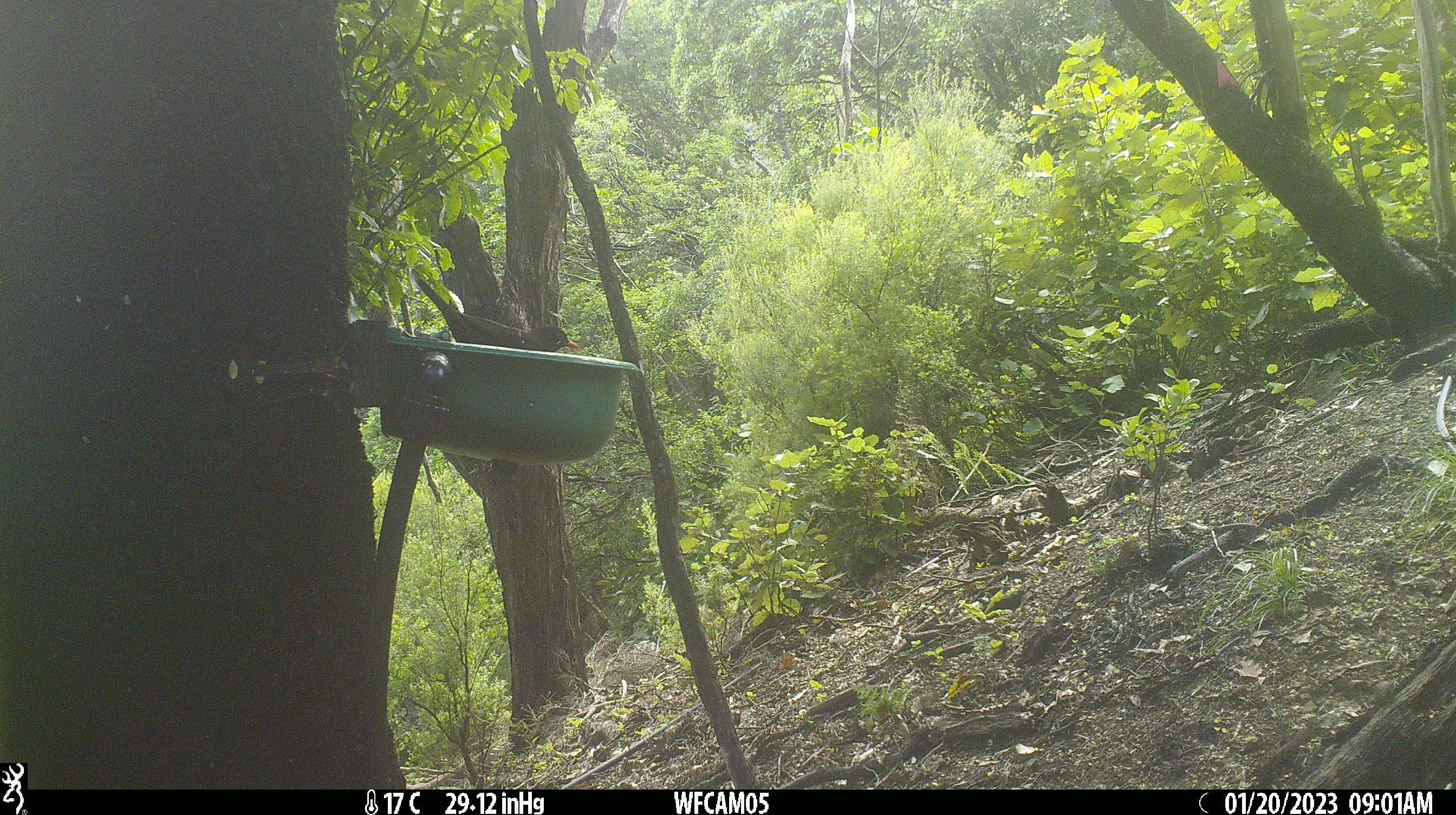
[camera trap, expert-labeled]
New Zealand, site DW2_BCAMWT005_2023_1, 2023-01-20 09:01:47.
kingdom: Animalia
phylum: Chordata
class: Aves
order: Passeriformes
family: Turdidae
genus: Turdus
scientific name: Turdus merula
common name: eurasian blackbird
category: blackbird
Blackbird (eurasian blackbird) (Turdus merula).